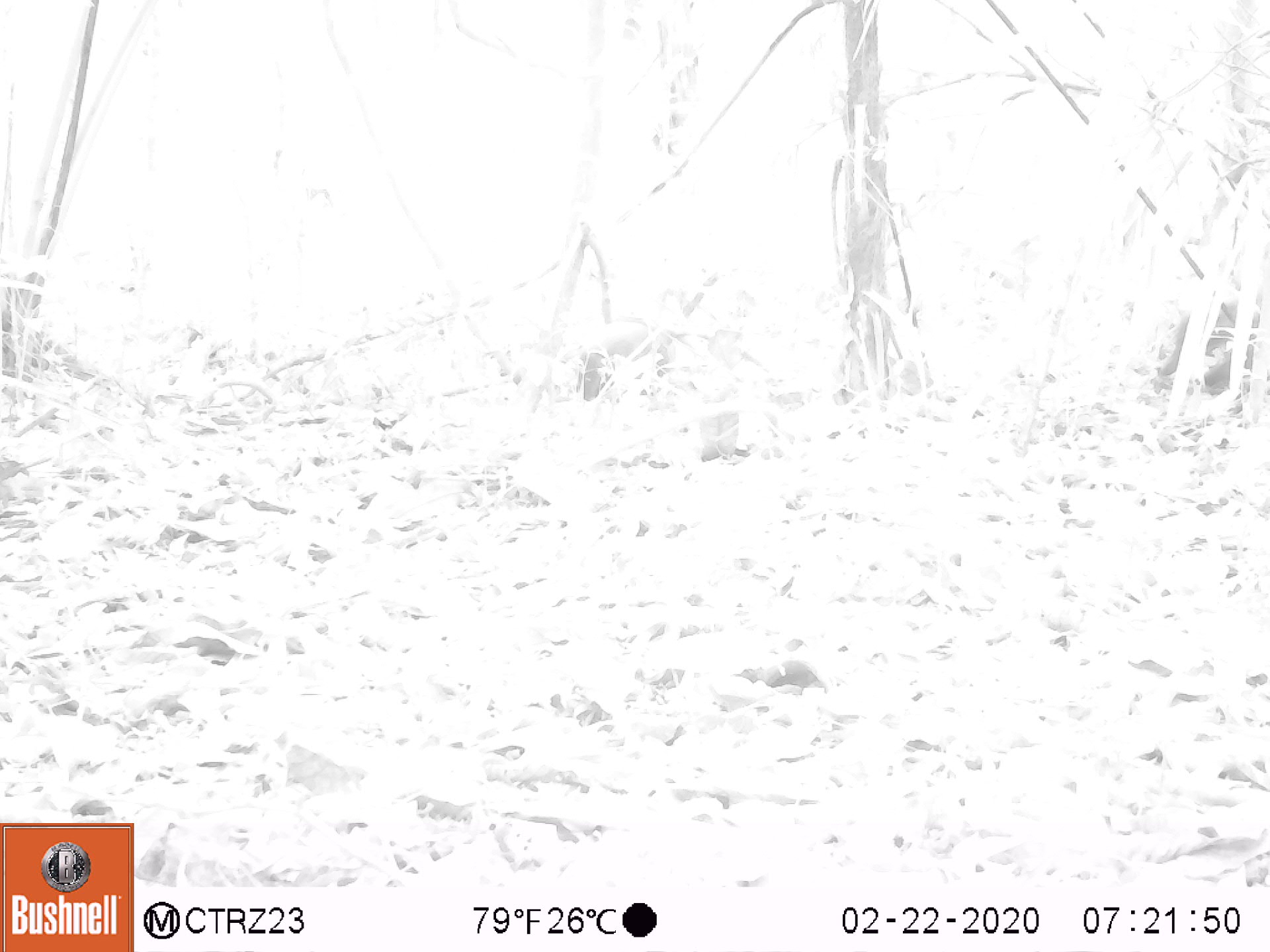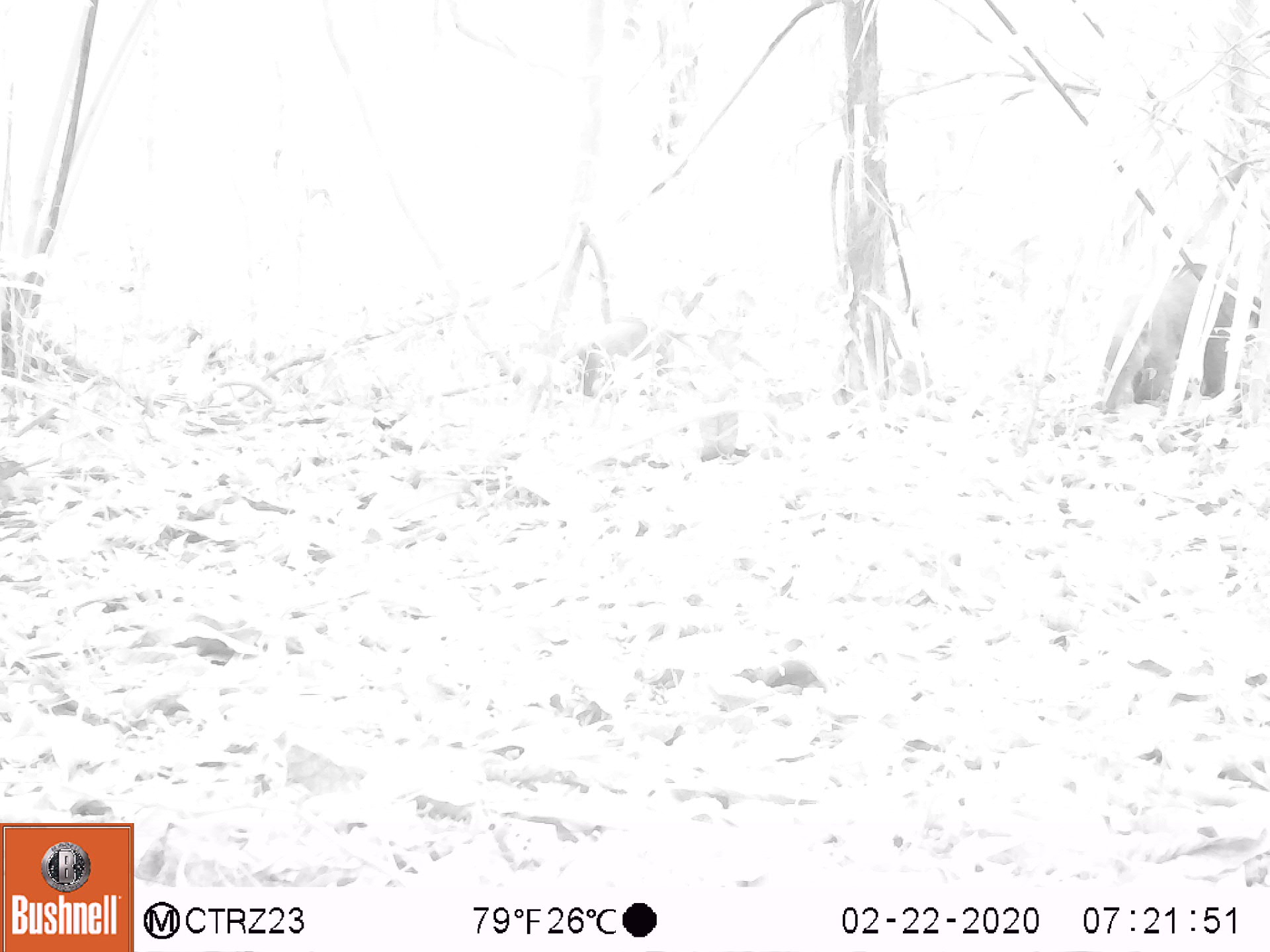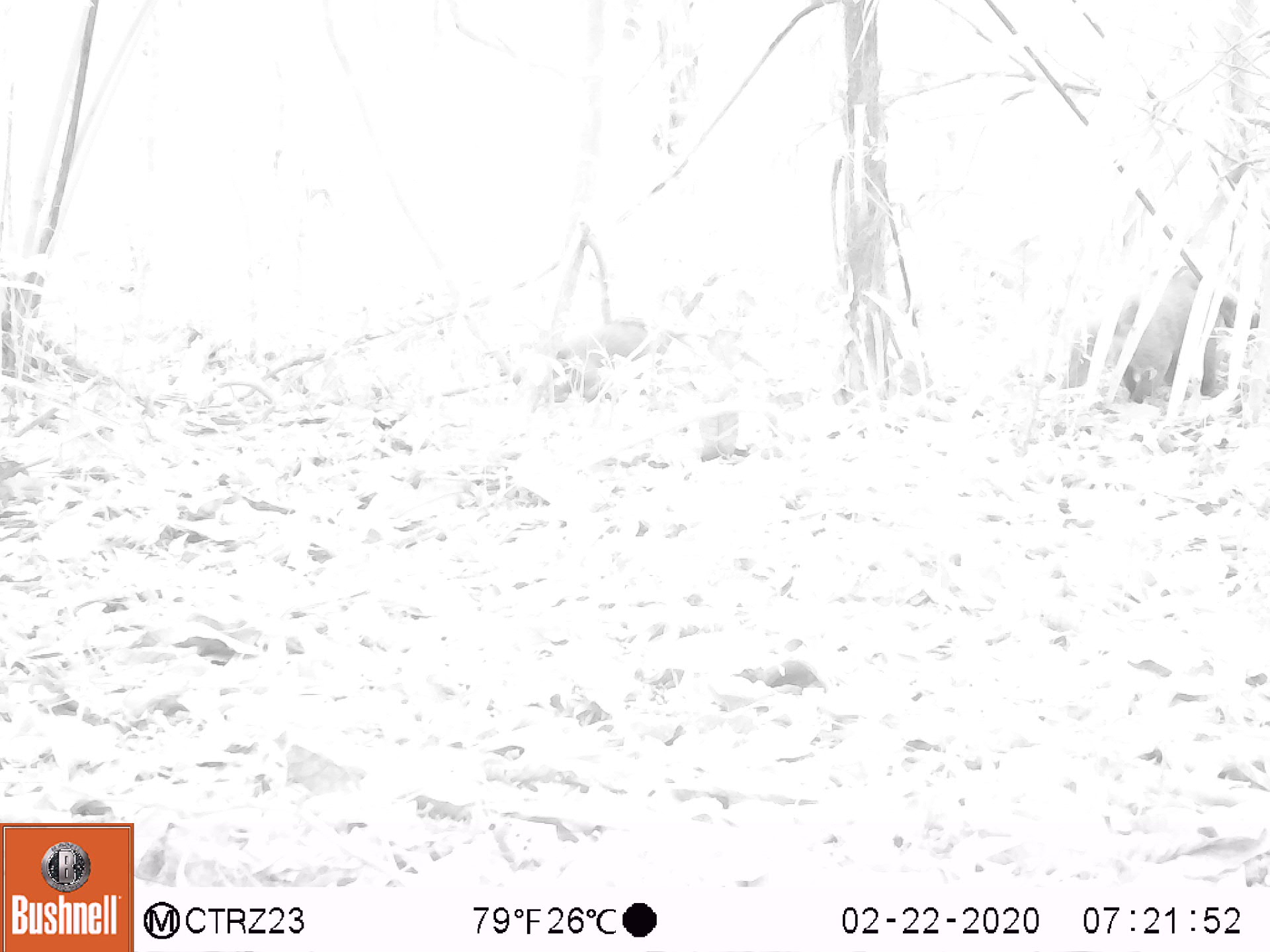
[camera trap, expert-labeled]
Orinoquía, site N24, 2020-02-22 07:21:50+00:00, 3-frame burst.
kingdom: Animalia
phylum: Chordata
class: Mammalia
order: Carnivora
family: Procyonidae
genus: Nasua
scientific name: Nasua nasua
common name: south american coati